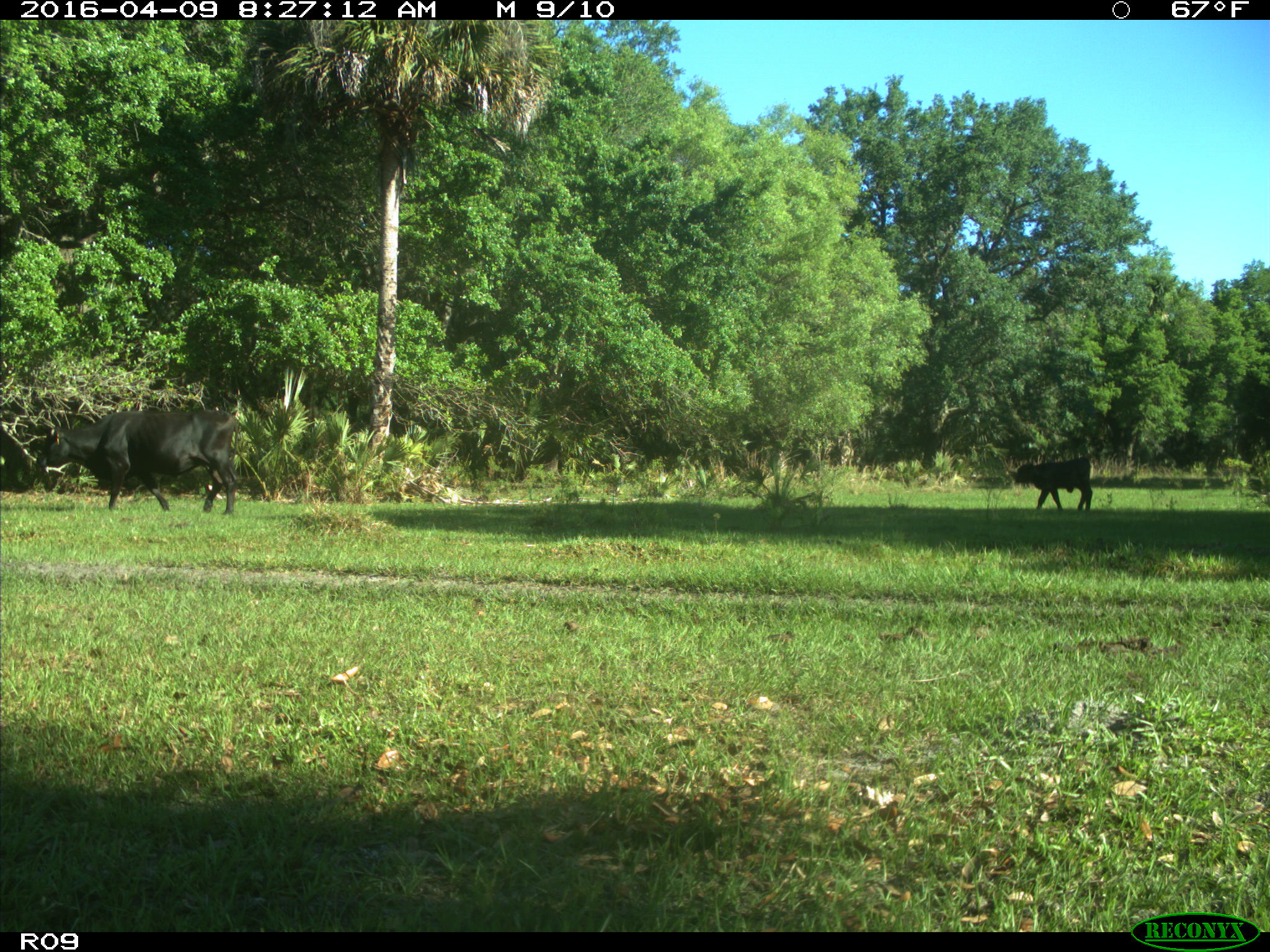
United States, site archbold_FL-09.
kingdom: Animalia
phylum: Chordata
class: Mammalia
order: Artiodactyla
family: Bovidae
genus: Bos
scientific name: Bos taurus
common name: domestic cow